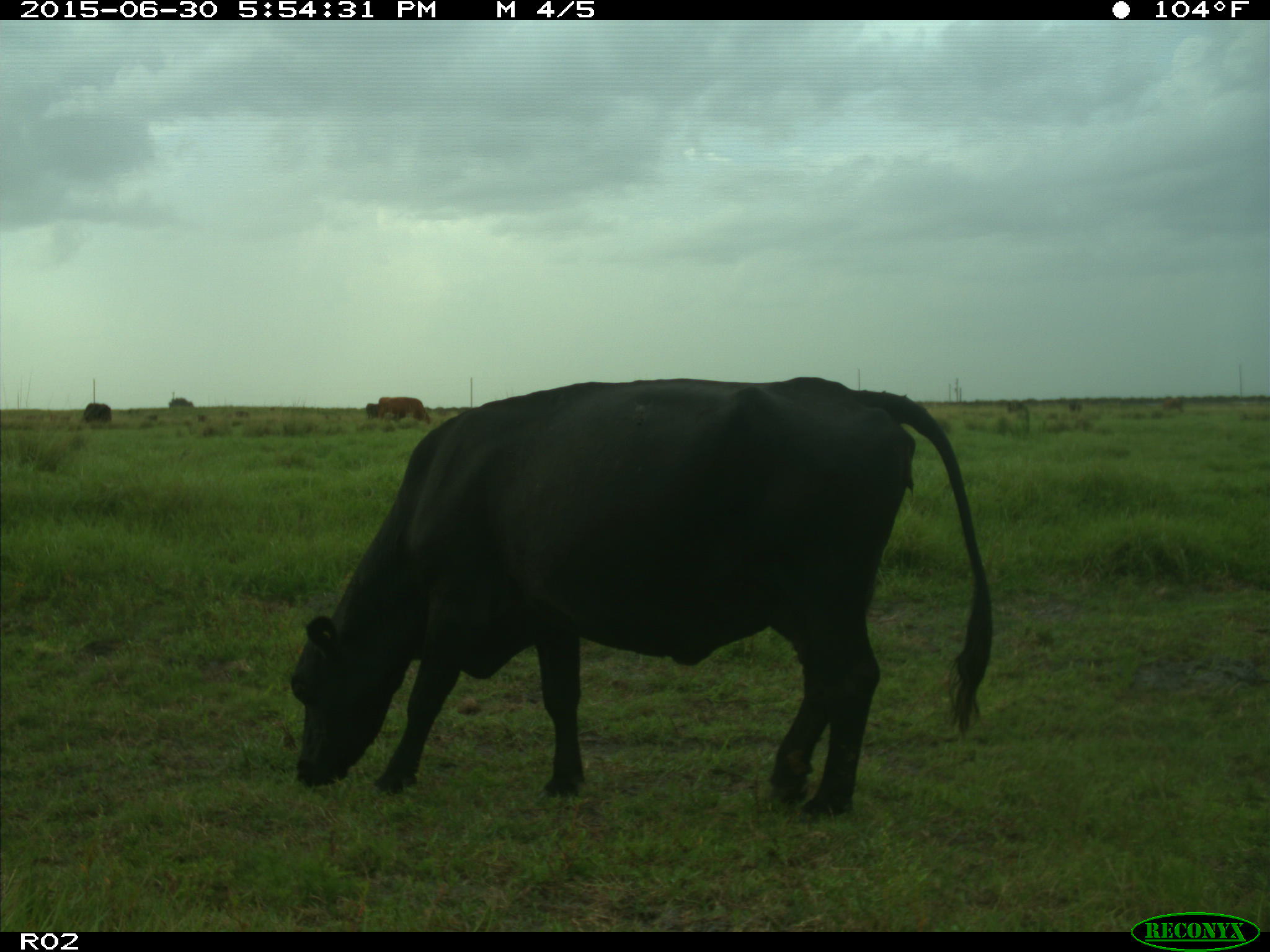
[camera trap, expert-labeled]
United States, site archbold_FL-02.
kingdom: Animalia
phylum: Chordata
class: Mammalia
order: Artiodactyla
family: Bovidae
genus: Bos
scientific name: Bos taurus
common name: domestic cow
Bos taurus (domestic cow).